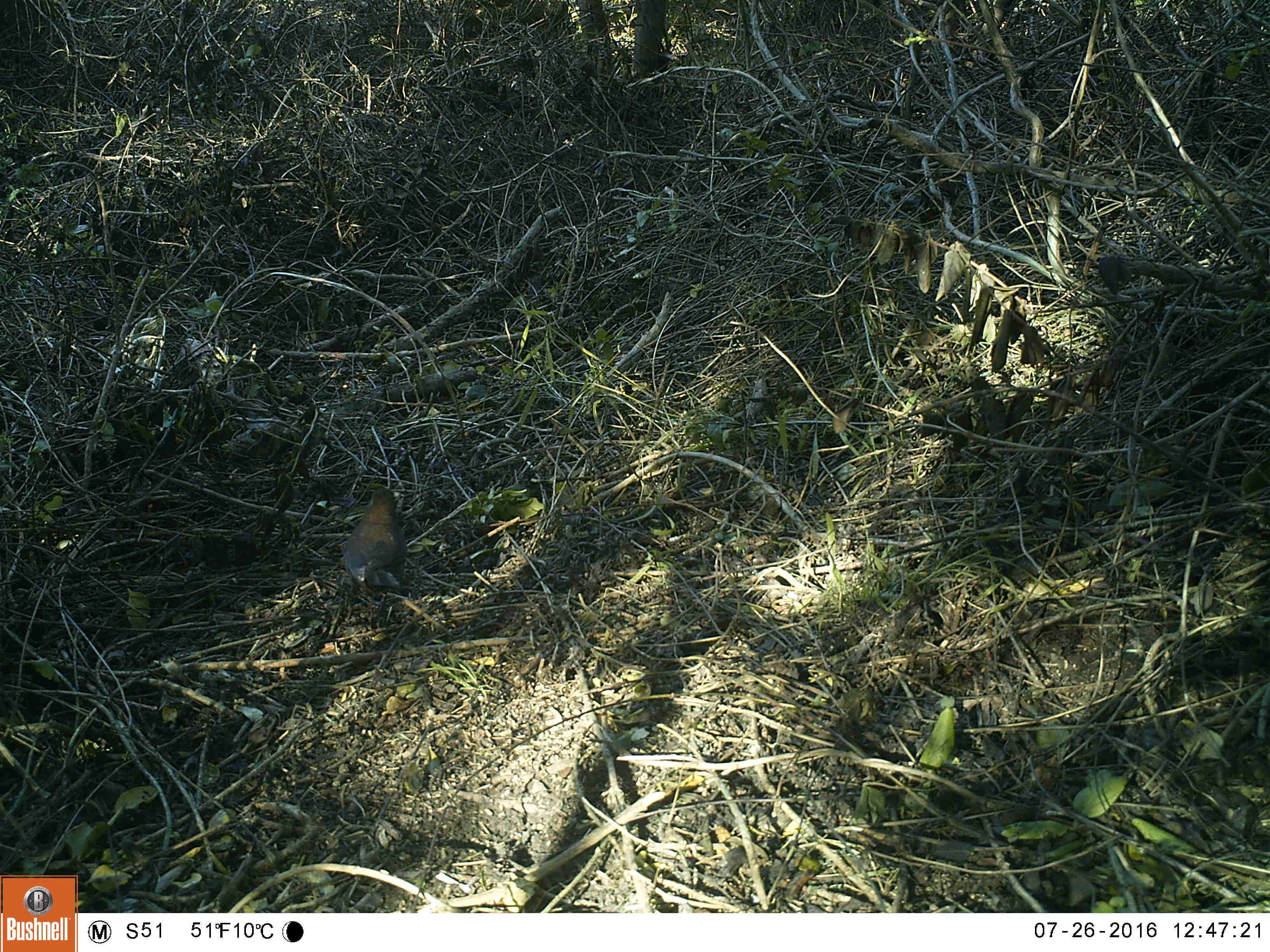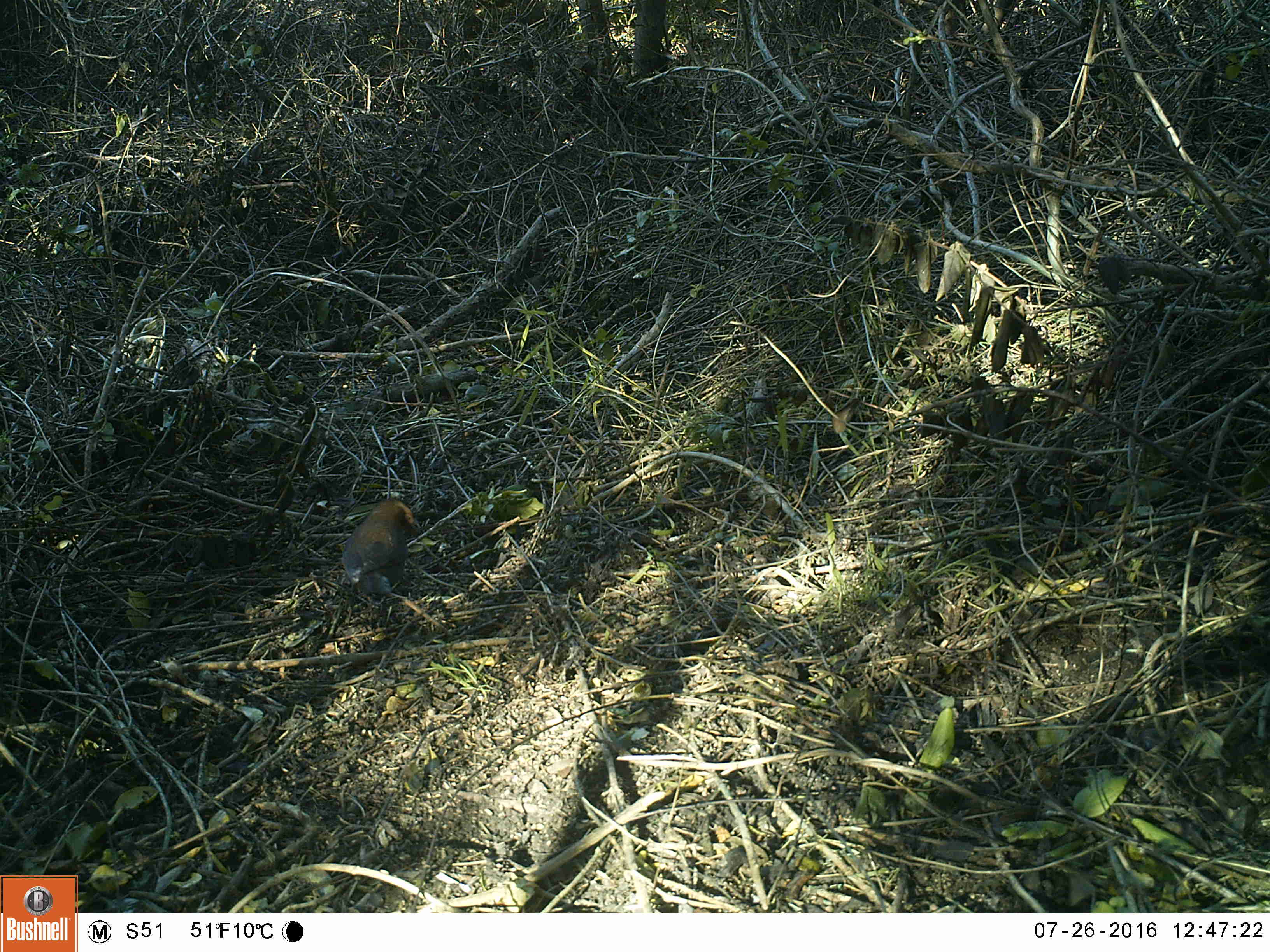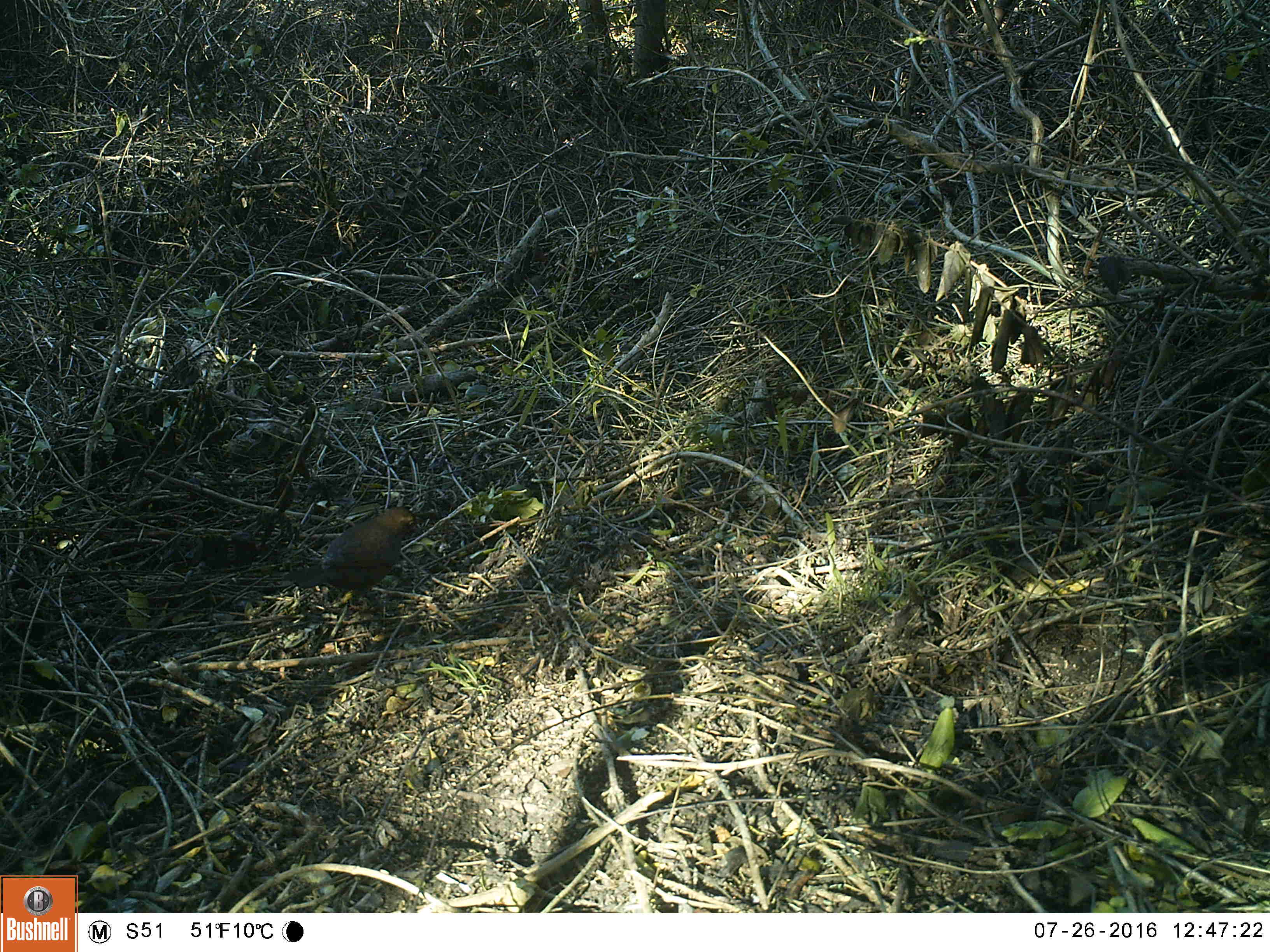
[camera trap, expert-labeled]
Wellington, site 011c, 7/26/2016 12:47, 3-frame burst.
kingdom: Animalia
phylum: Chordata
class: Aves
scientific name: Aves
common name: bird